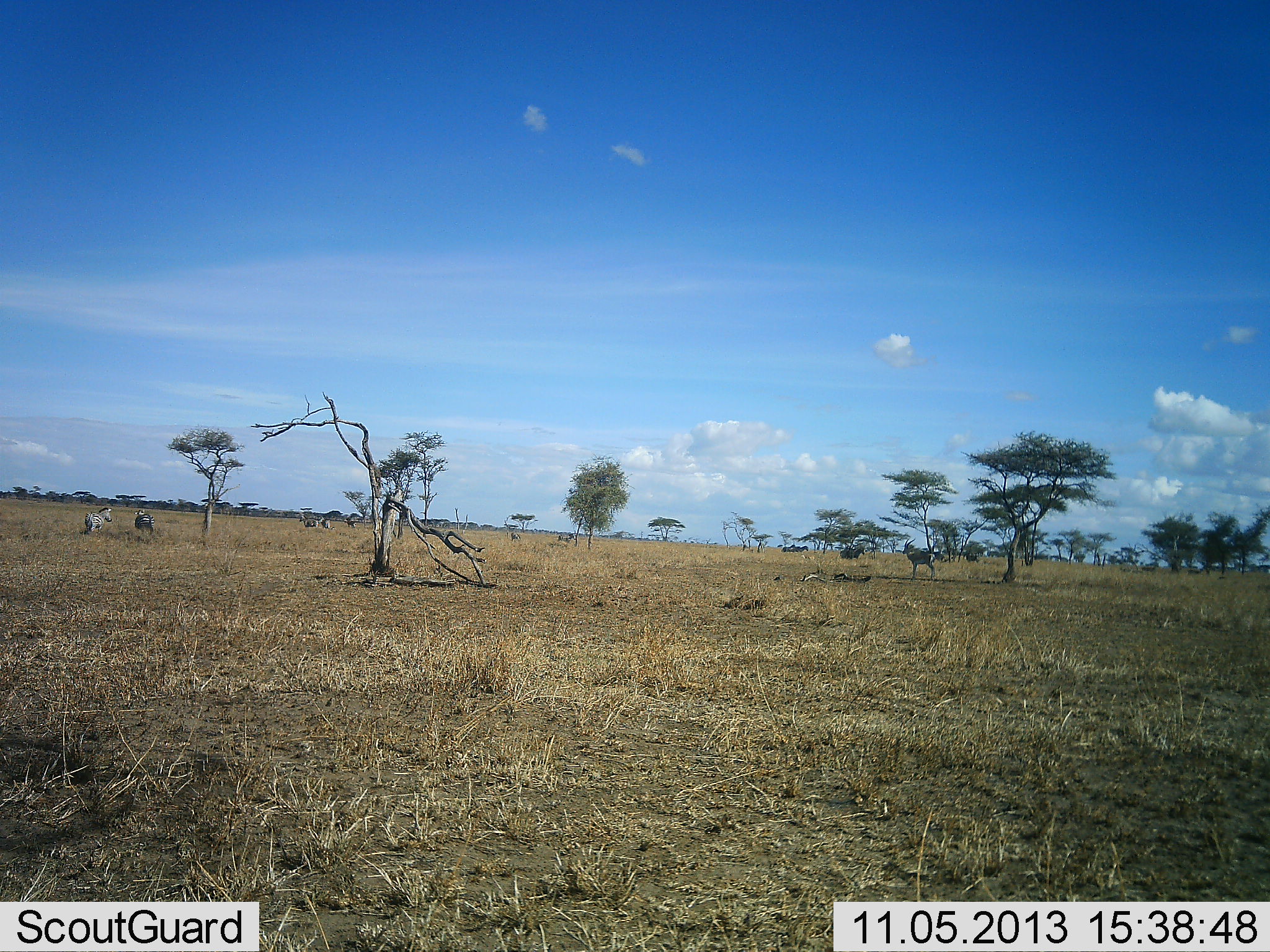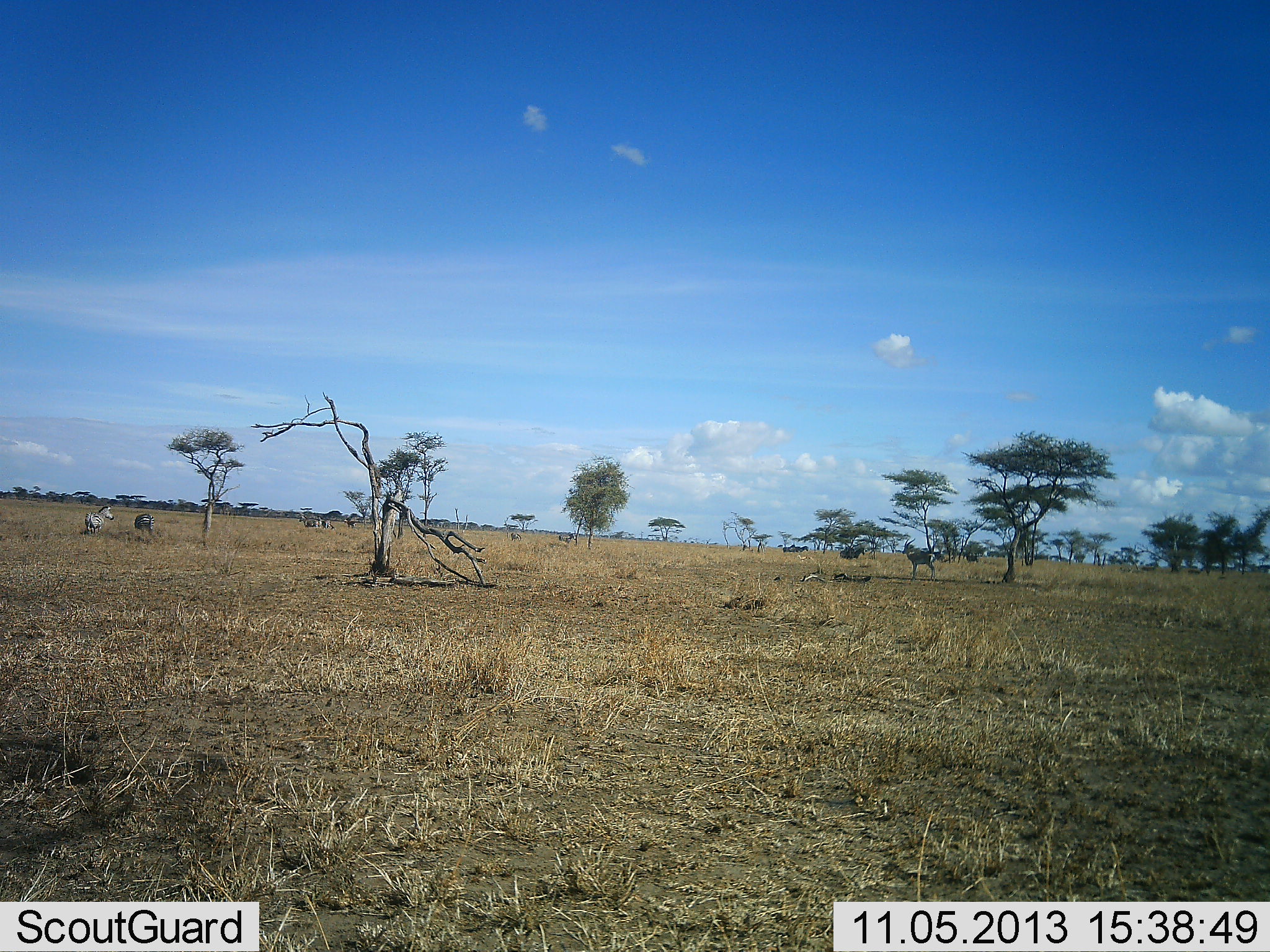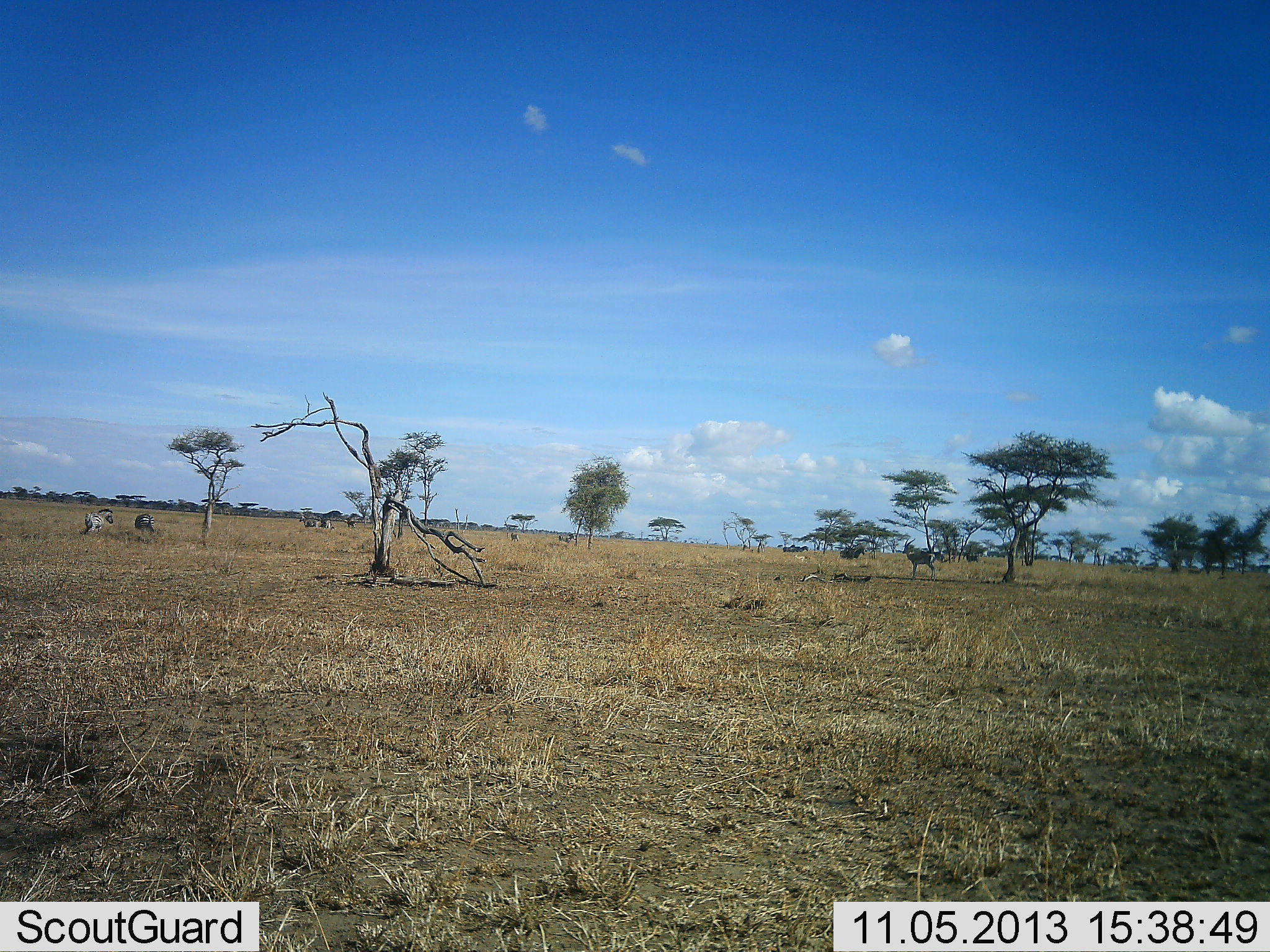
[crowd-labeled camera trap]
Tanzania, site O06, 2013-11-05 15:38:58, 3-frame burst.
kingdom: Animalia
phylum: Chordata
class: Mammalia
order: Perissodactyla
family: Equidae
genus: Equus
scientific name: Equus quagga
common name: plains zebra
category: zebra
Zebra (plains zebra) (Equus quagga), count 5. Behavior (volunteer vote fractions): standing 100%, resting 0%, moving 6%, interacting 0%. Young present (vote fraction): 0%. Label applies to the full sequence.